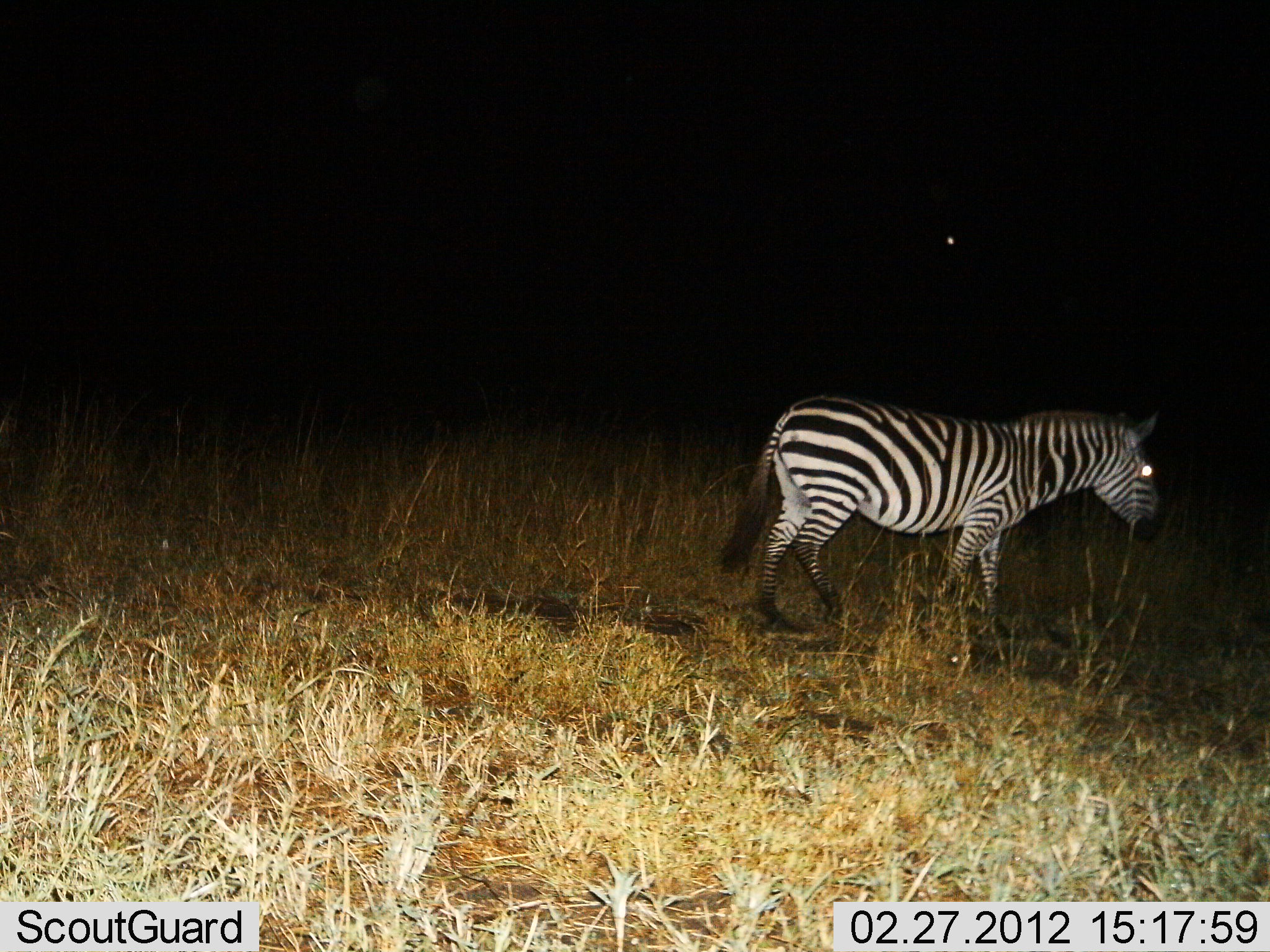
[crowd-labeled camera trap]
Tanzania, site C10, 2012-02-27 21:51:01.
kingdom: Animalia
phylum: Chordata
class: Mammalia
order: Perissodactyla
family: Equidae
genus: Equus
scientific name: Equus quagga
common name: plains zebra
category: zebra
Zebra (plains zebra) (Equus quagga), count 1. Behavior (volunteer vote fractions): standing 29%, resting 0%, moving 71%, interacting 0%. Young present (vote fraction): 0%. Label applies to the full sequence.